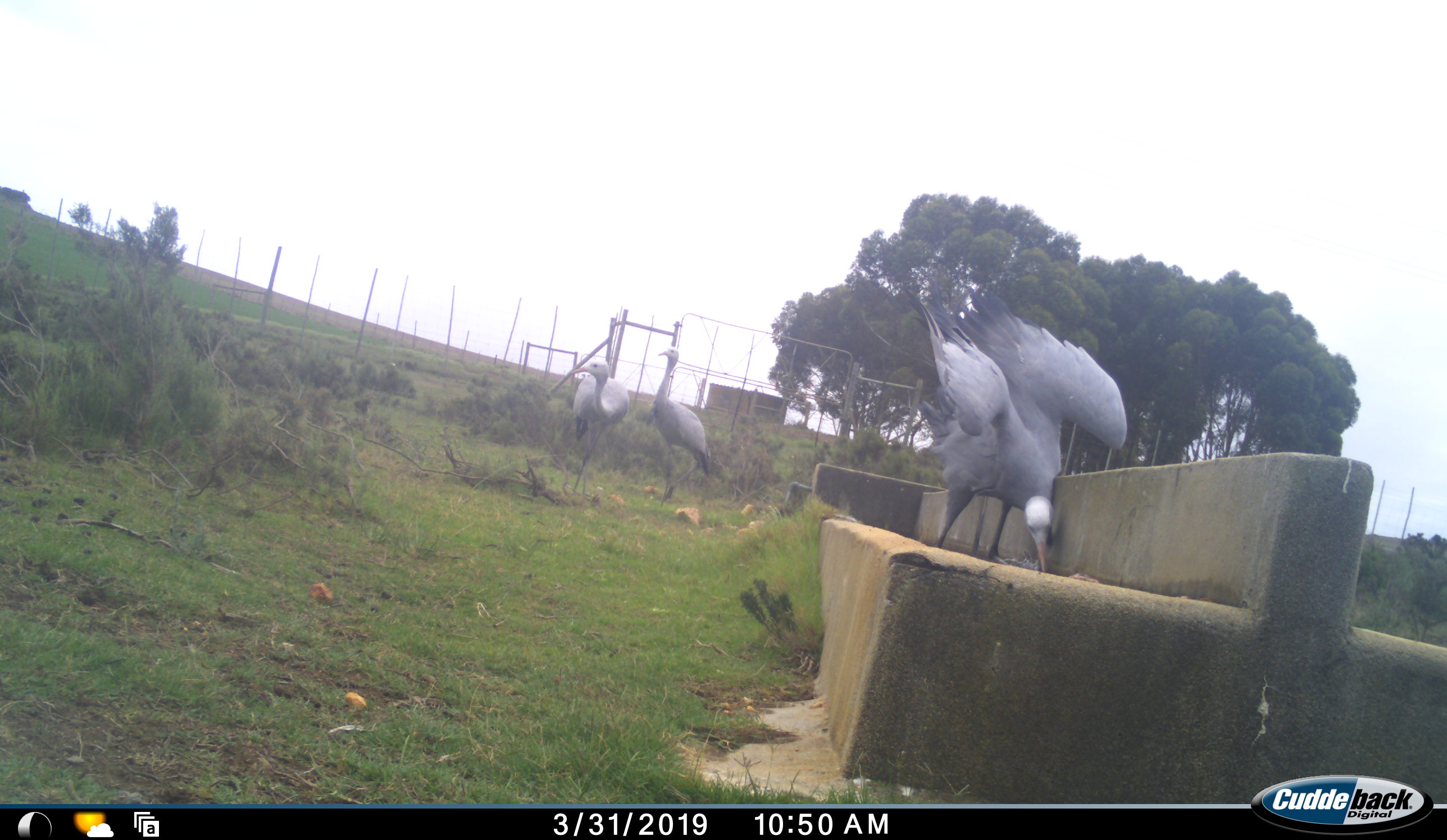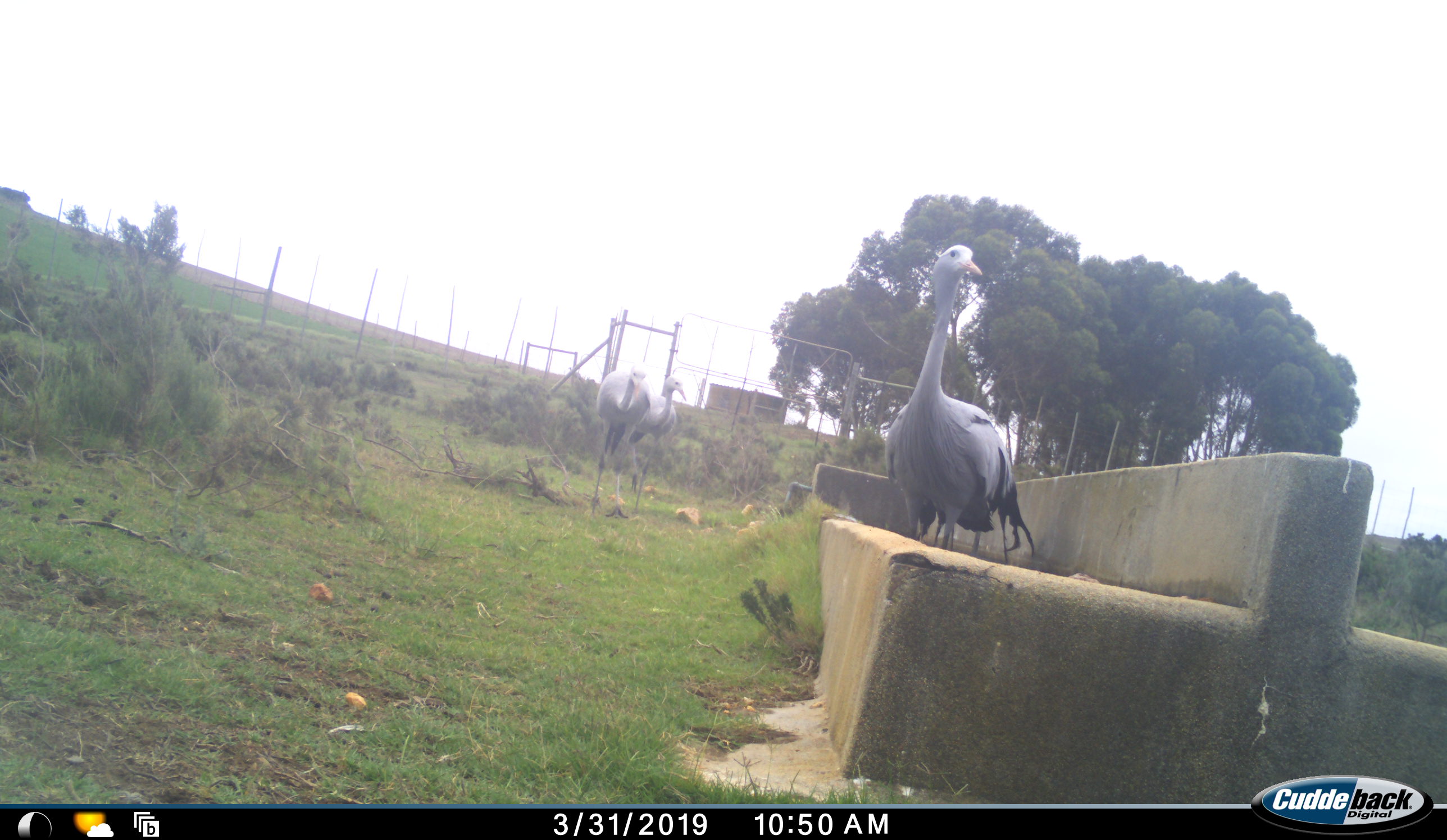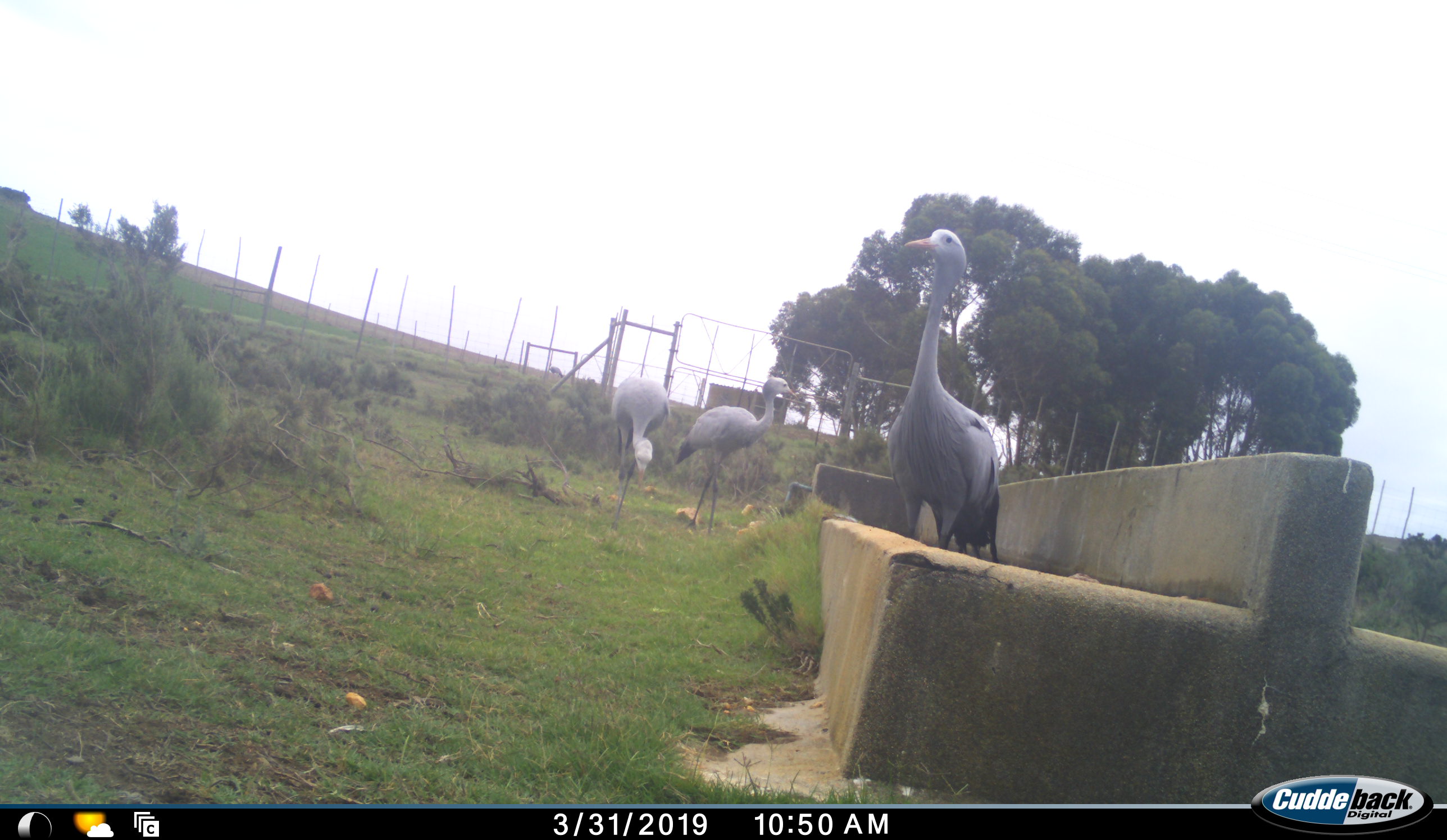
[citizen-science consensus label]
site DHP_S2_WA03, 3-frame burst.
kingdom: Animalia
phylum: Chordata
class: Aves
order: Gruiformes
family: Gruidae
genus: Anthropoides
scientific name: Anthropoides paradiseus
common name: blue crane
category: craneblue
Craneblue (blue crane) (Anthropoides paradiseus), count 3. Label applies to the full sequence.